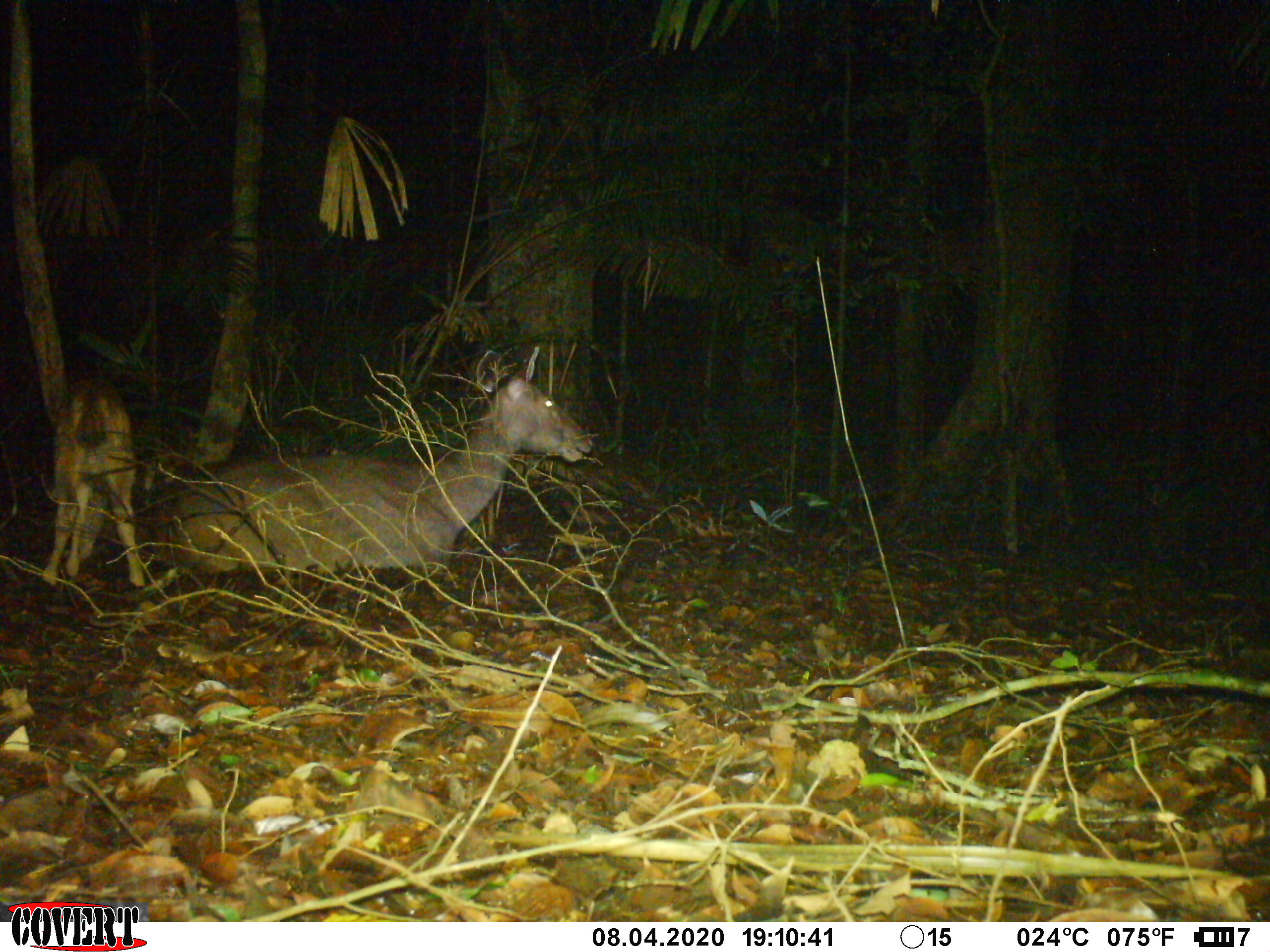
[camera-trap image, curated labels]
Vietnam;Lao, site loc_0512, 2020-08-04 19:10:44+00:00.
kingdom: Animalia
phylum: Chordata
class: Mammalia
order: Artiodactyla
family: Cervidae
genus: Rusa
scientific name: Rusa unicolor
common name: sambar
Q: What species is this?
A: Sambar (Rusa unicolor).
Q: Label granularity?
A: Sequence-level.